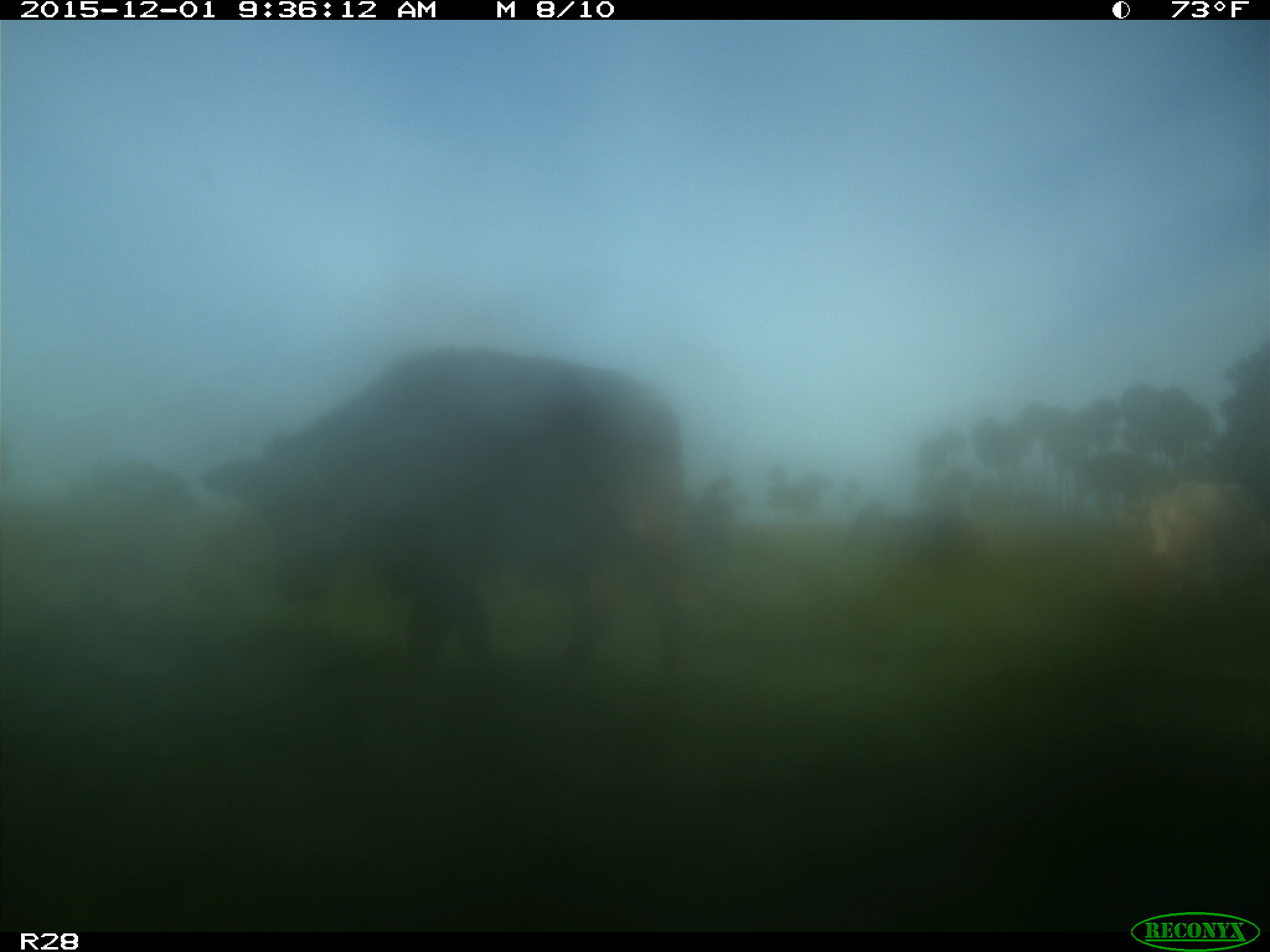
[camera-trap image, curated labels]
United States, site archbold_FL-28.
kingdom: Animalia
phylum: Chordata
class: Mammalia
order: Artiodactyla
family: Bovidae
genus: Bos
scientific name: Bos taurus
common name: domestic cow